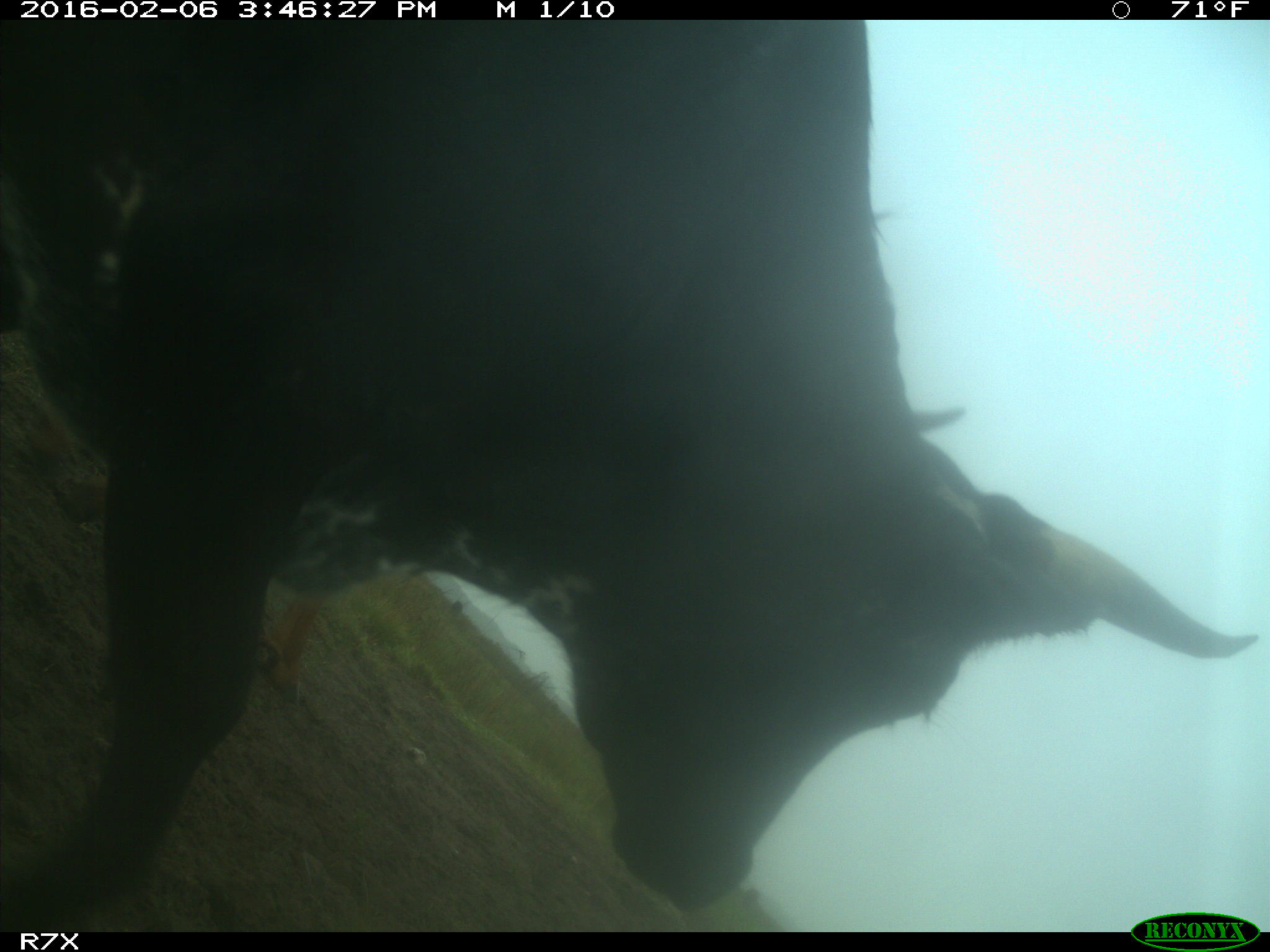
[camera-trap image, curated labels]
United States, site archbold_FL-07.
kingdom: Animalia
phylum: Chordata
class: Mammalia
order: Artiodactyla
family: Bovidae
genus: Bos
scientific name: Bos taurus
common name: domestic cow